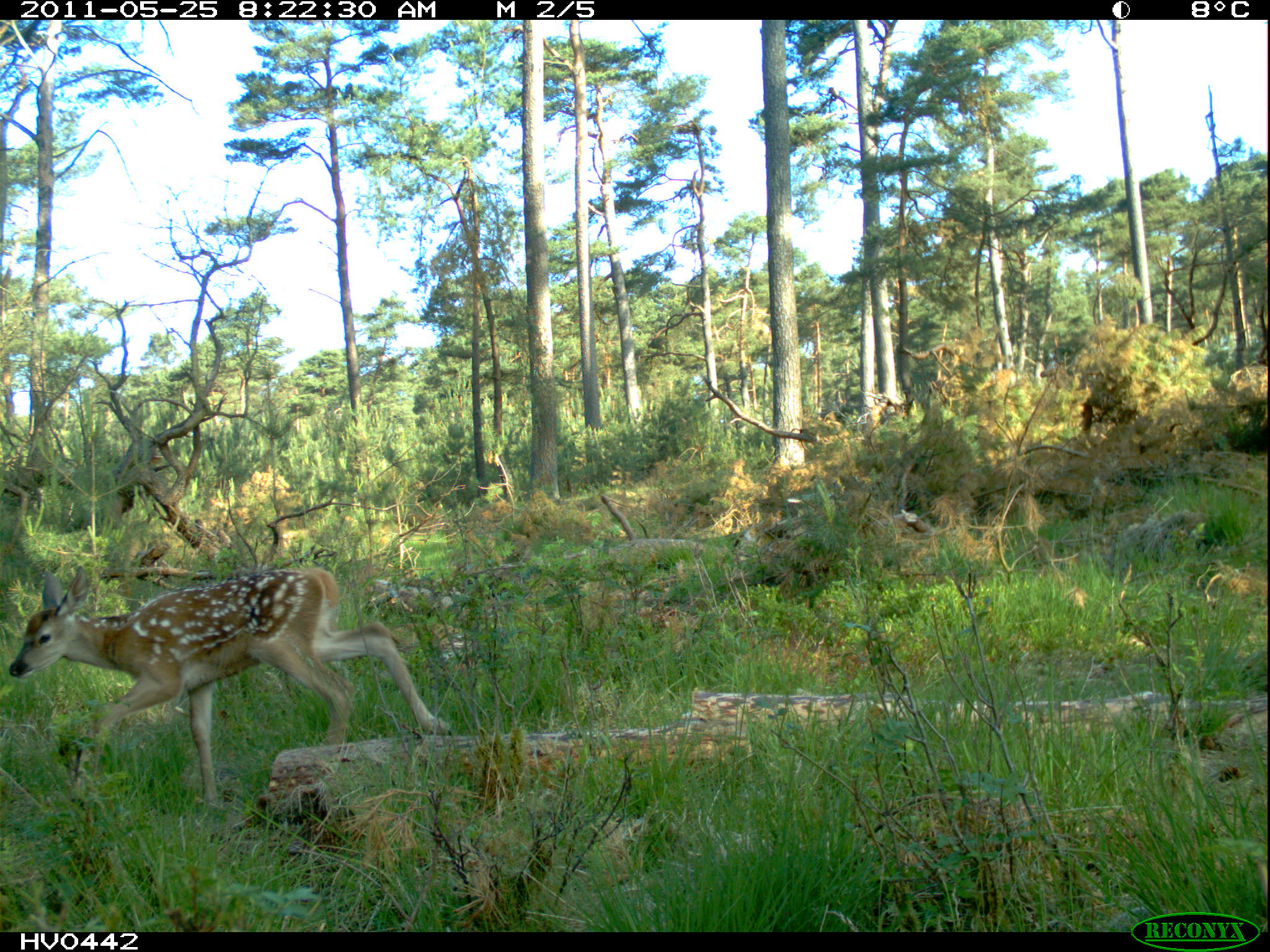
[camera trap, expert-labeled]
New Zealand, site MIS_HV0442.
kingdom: Animalia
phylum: Chordata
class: Mammalia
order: Artiodactyla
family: Cervidae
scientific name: Cervidae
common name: deer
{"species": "deer (Cervidae)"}